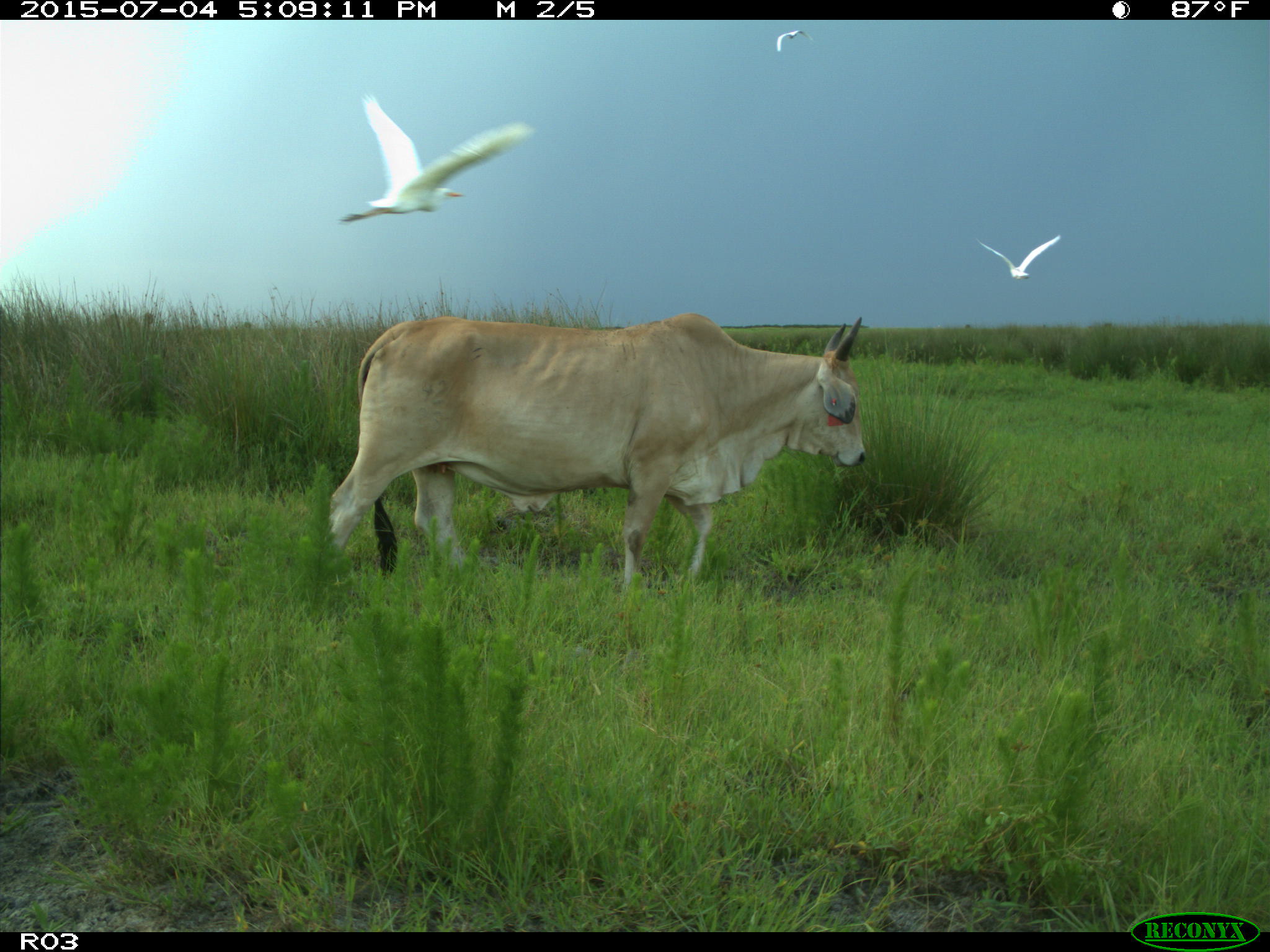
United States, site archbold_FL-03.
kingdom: Animalia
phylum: Chordata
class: Mammalia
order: Artiodactyla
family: Bovidae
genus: Bos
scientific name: Bos taurus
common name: domestic cow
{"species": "Bos taurus (domestic cow)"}